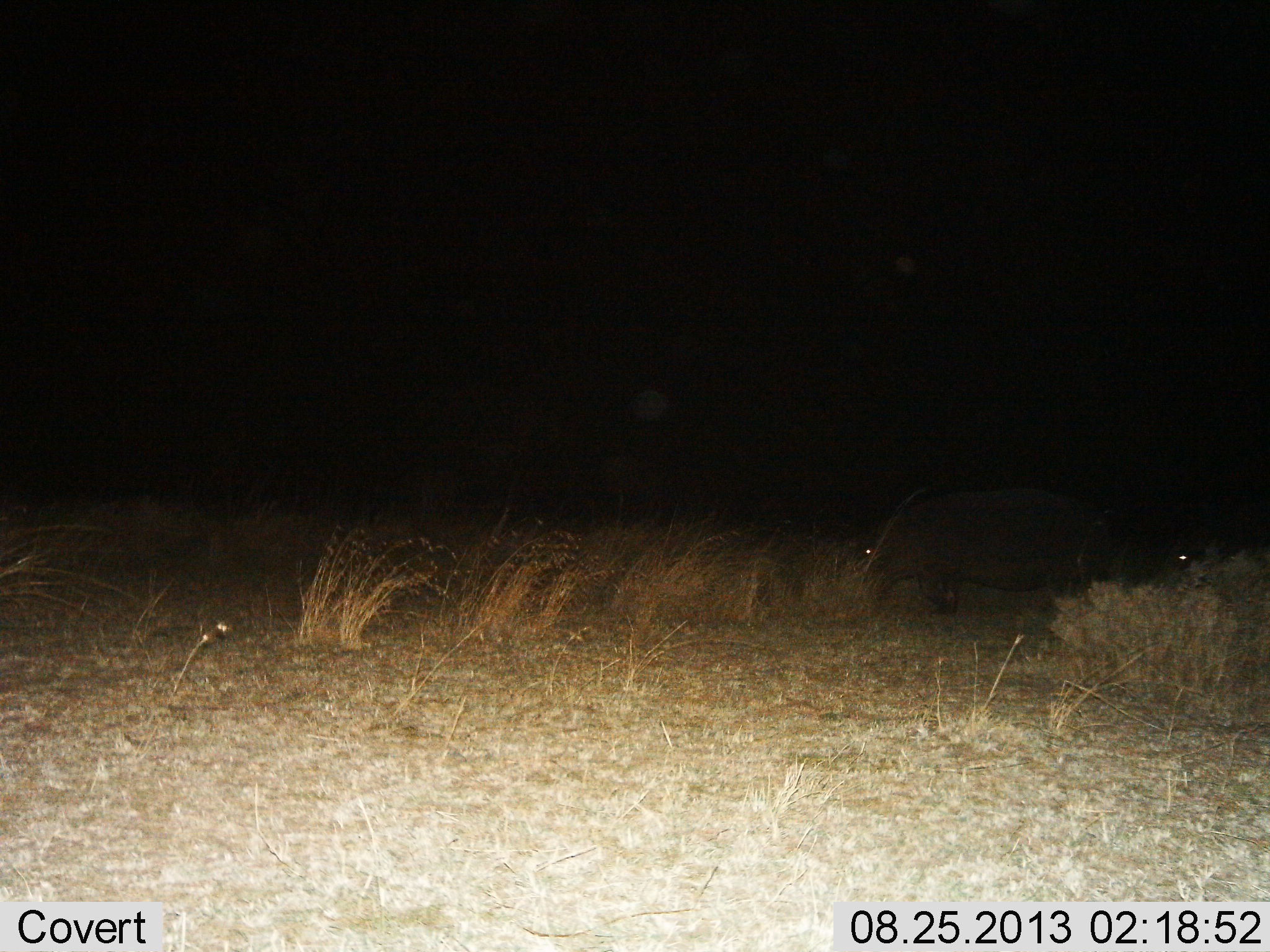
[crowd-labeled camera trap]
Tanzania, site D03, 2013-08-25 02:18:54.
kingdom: Animalia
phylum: Chordata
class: Mammalia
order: Artiodactyla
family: Hippopotamidae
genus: Hippopotamus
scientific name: Hippopotamus amphibius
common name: hippopotamus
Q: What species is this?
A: Hippopotamus (Hippopotamus amphibius).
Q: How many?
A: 2.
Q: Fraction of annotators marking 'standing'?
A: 43%.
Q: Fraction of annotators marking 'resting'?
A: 0%.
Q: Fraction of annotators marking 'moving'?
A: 38%.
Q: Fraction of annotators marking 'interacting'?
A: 0%.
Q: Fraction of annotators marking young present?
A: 0%.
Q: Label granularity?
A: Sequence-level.